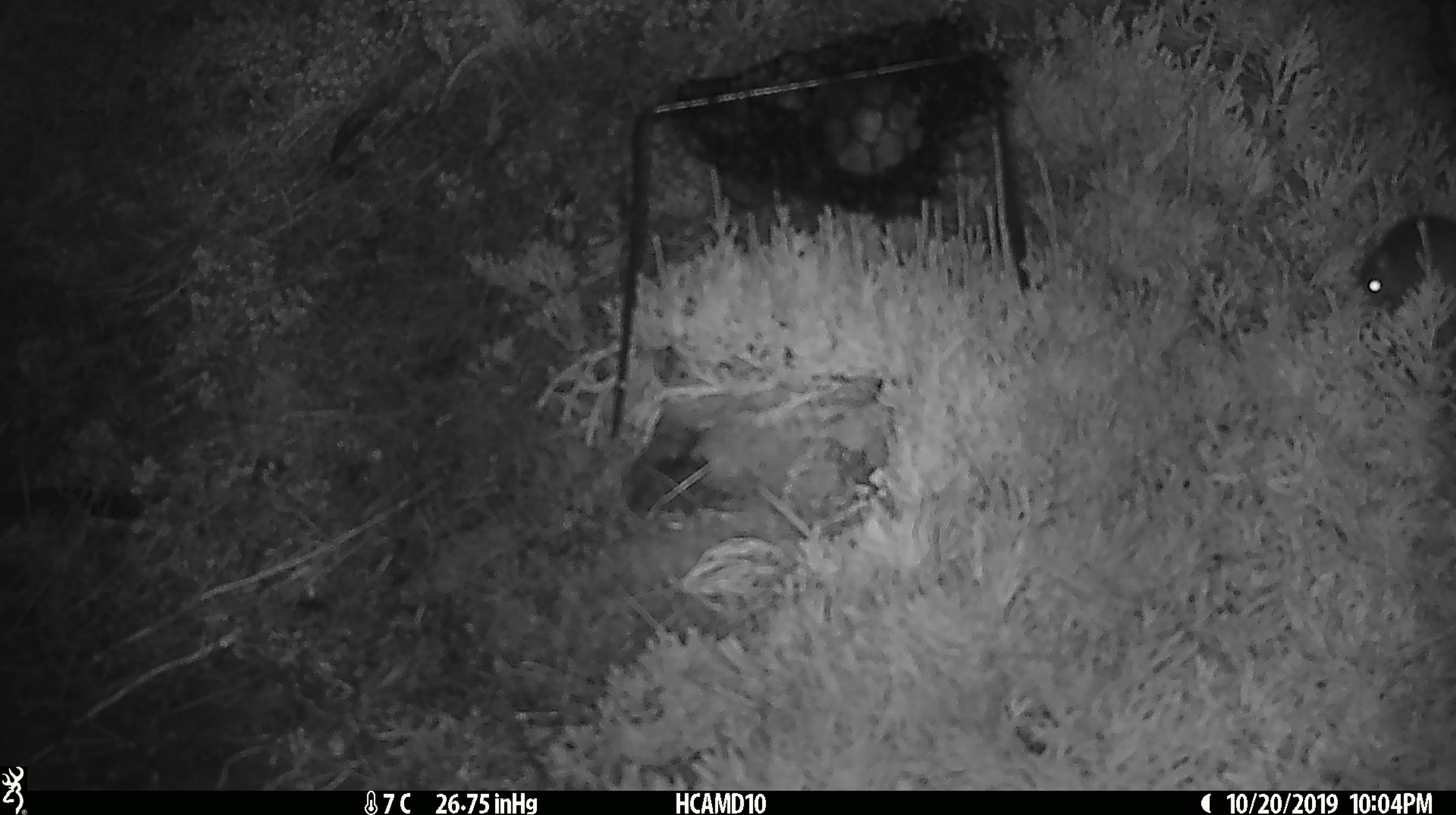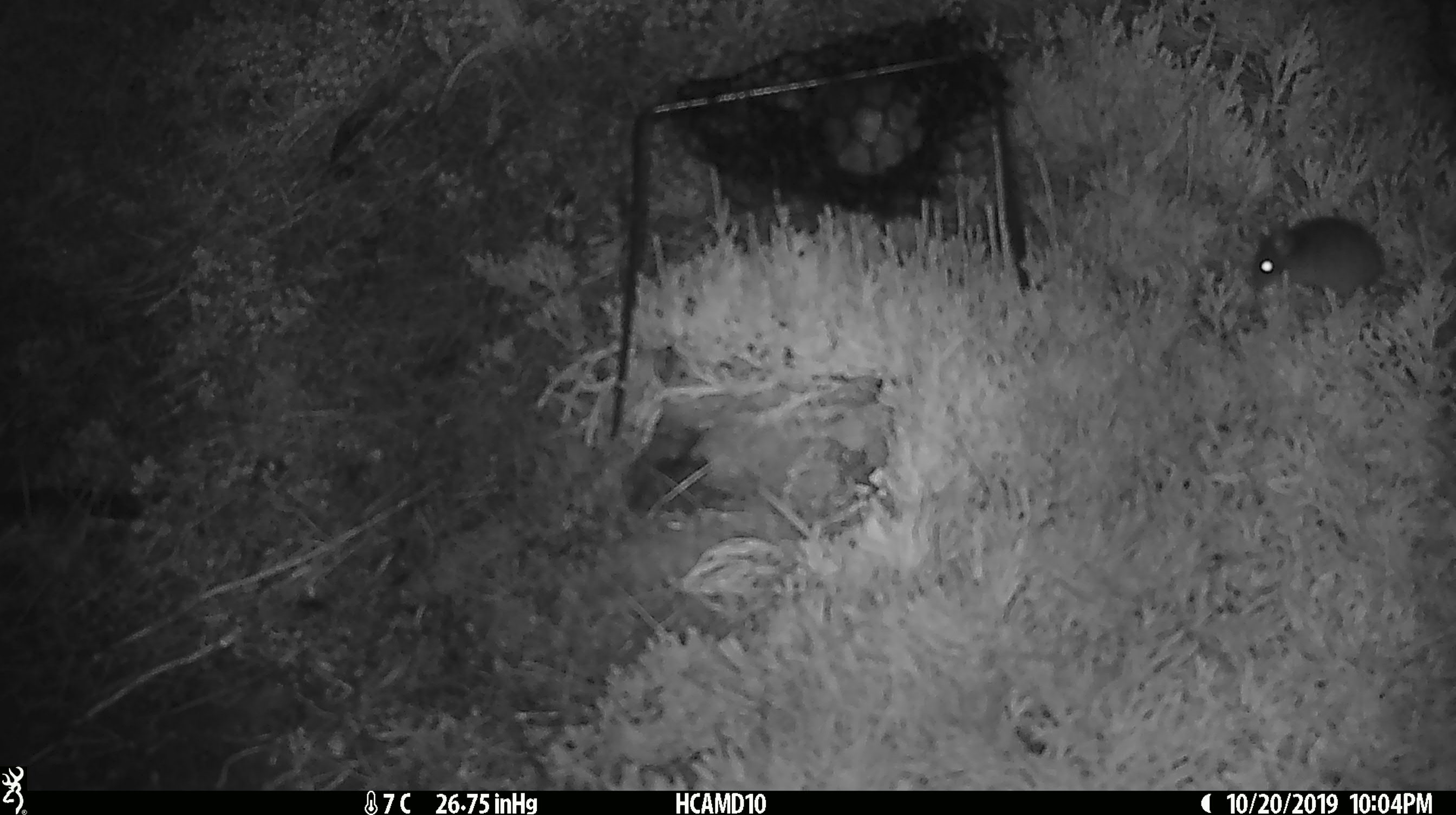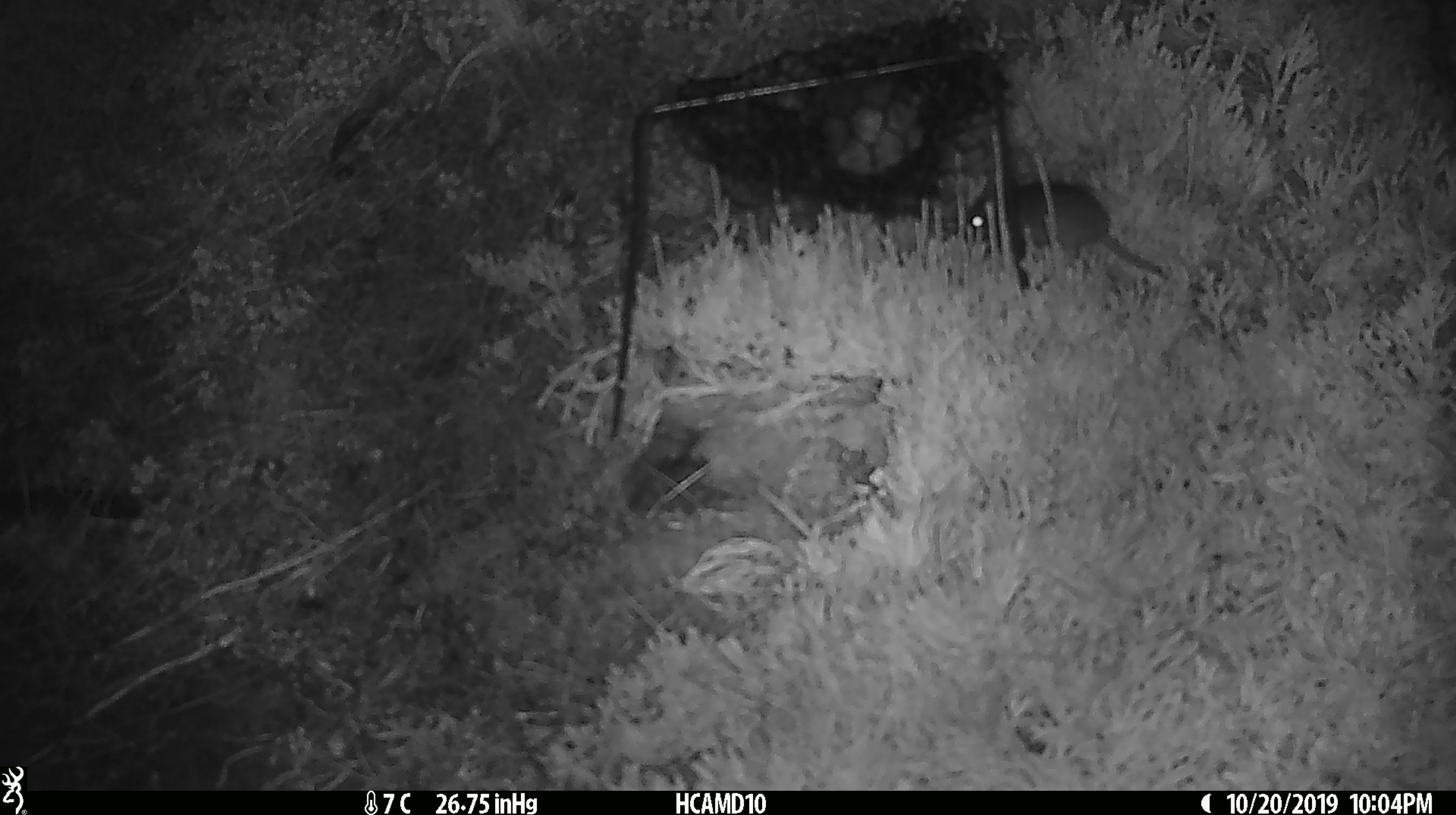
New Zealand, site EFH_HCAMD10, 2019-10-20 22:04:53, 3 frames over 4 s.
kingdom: Animalia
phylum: Chordata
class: Mammalia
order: Rodentia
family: Muridae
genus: Mus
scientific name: Mus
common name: mouse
Mouse (Mus).